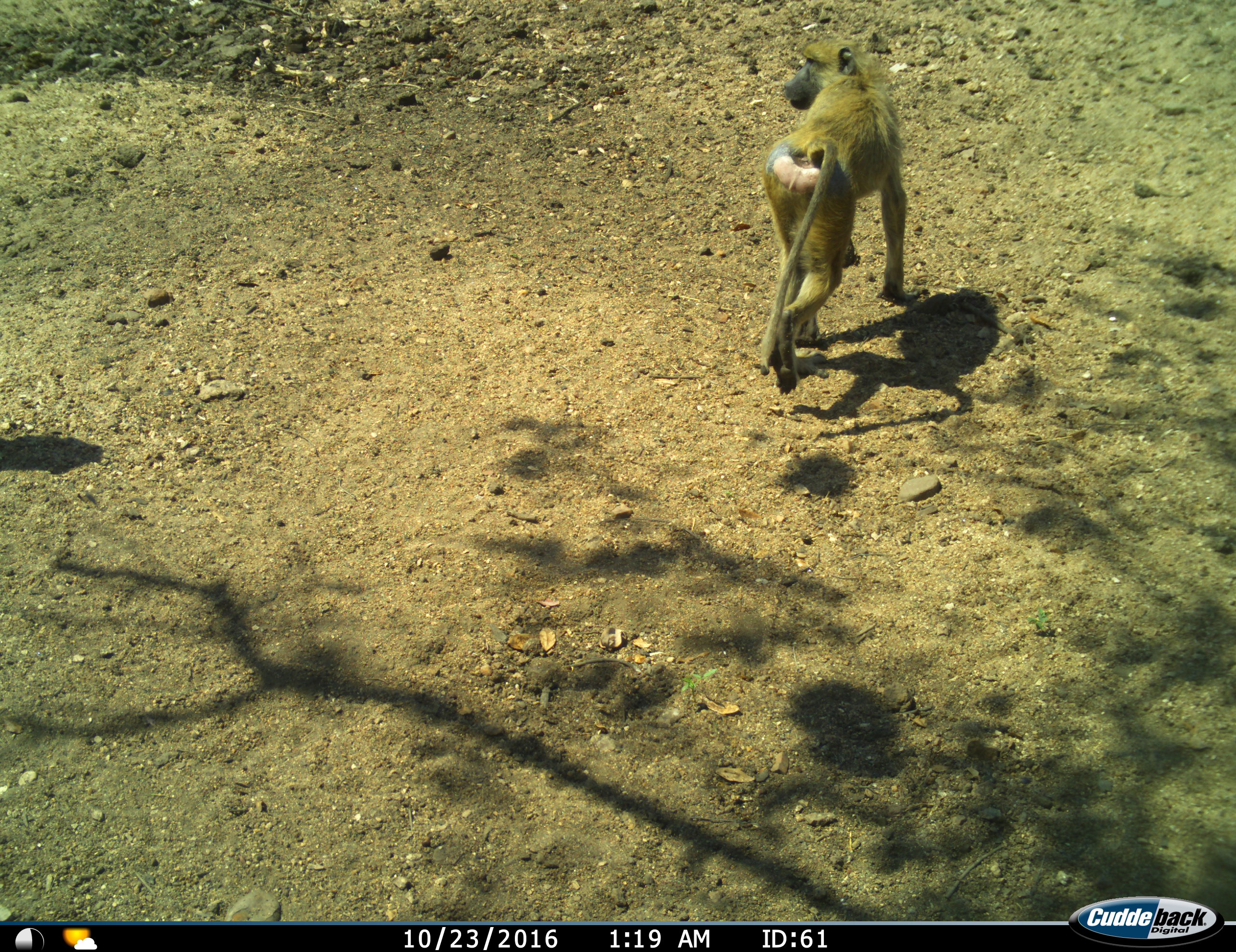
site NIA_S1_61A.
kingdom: Animalia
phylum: Chordata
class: Mammalia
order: Primates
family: Cercopithecidae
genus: Papio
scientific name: Papio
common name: baboon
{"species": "baboon (Papio)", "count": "1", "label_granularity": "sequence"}